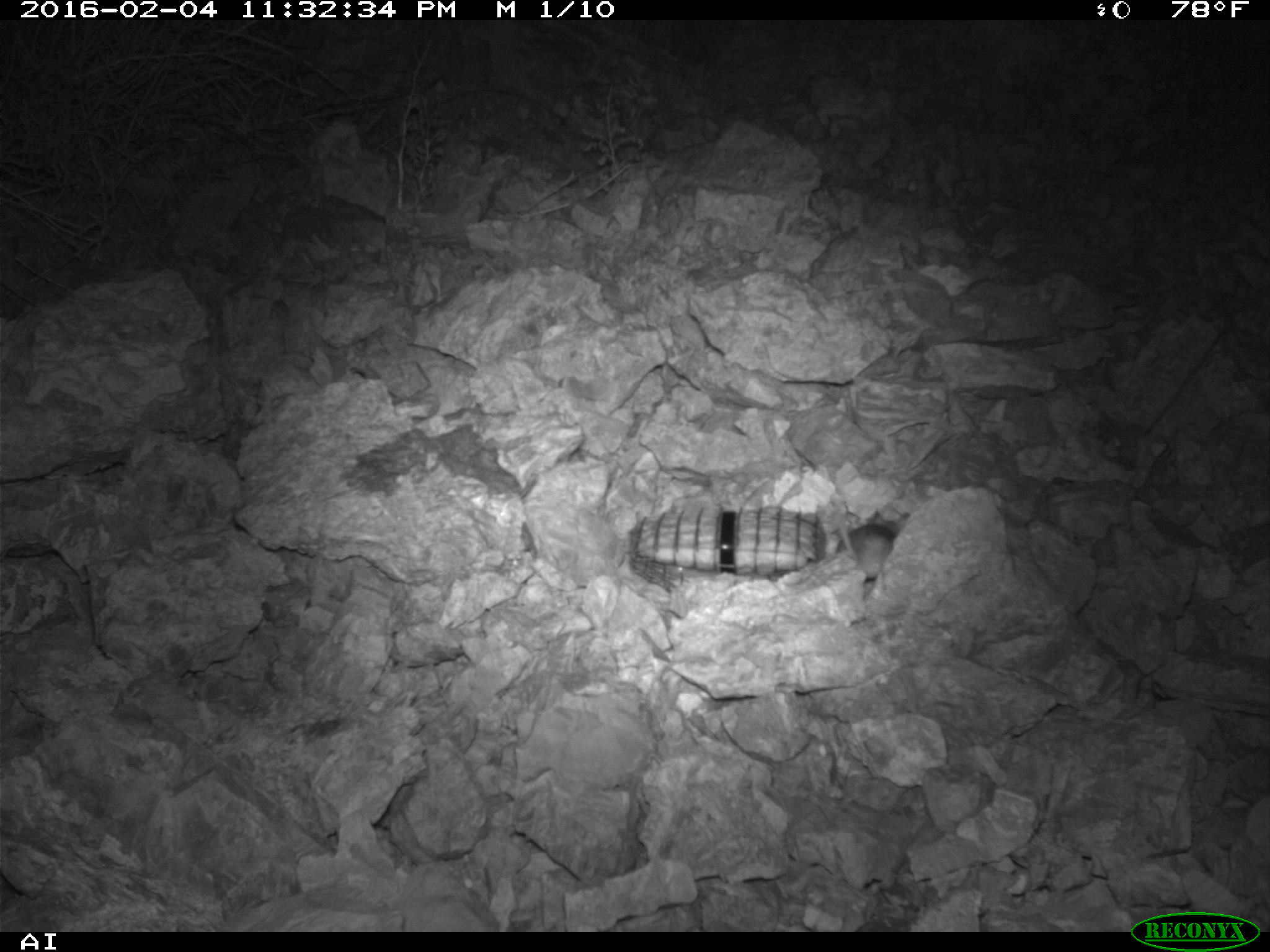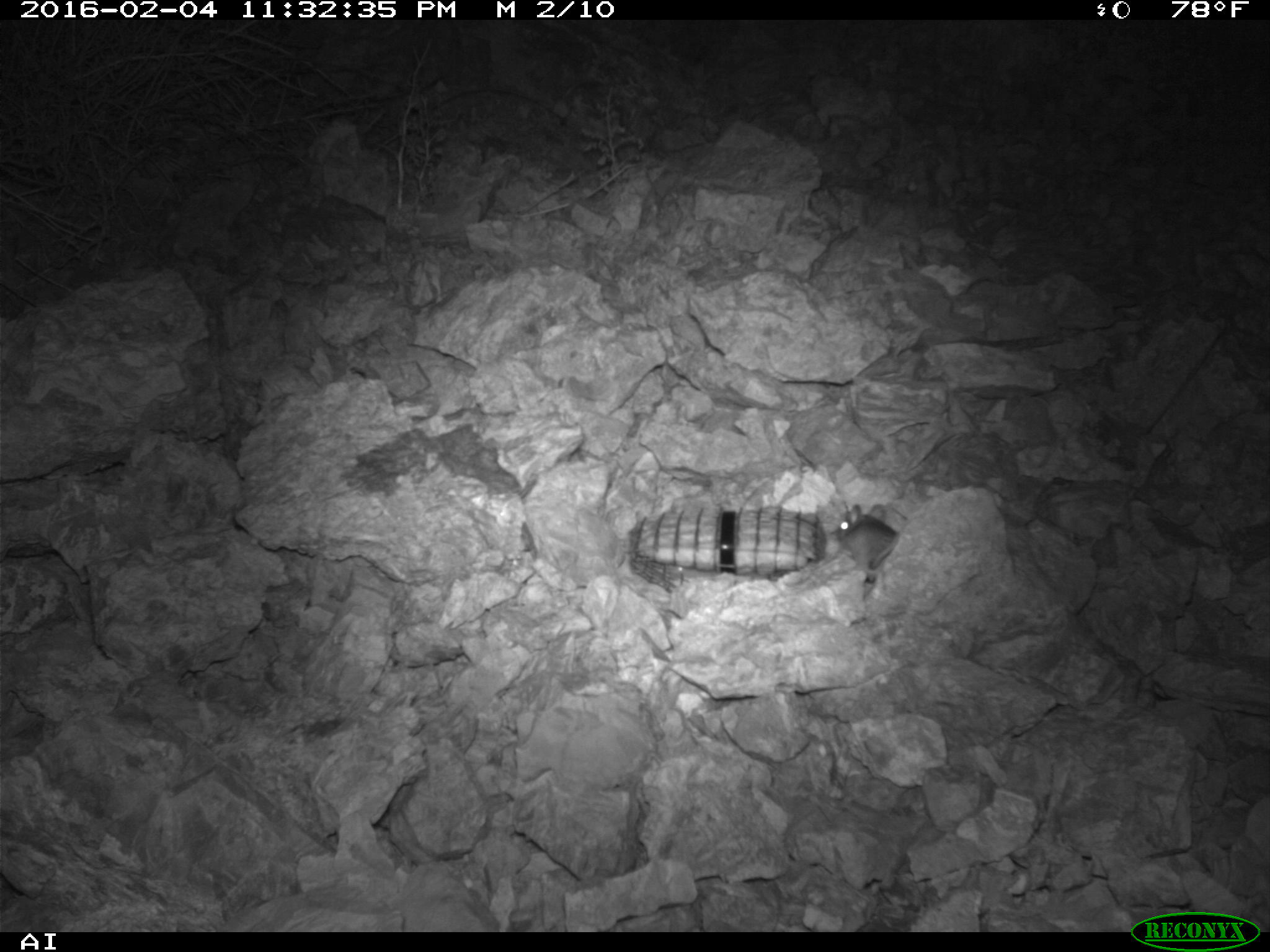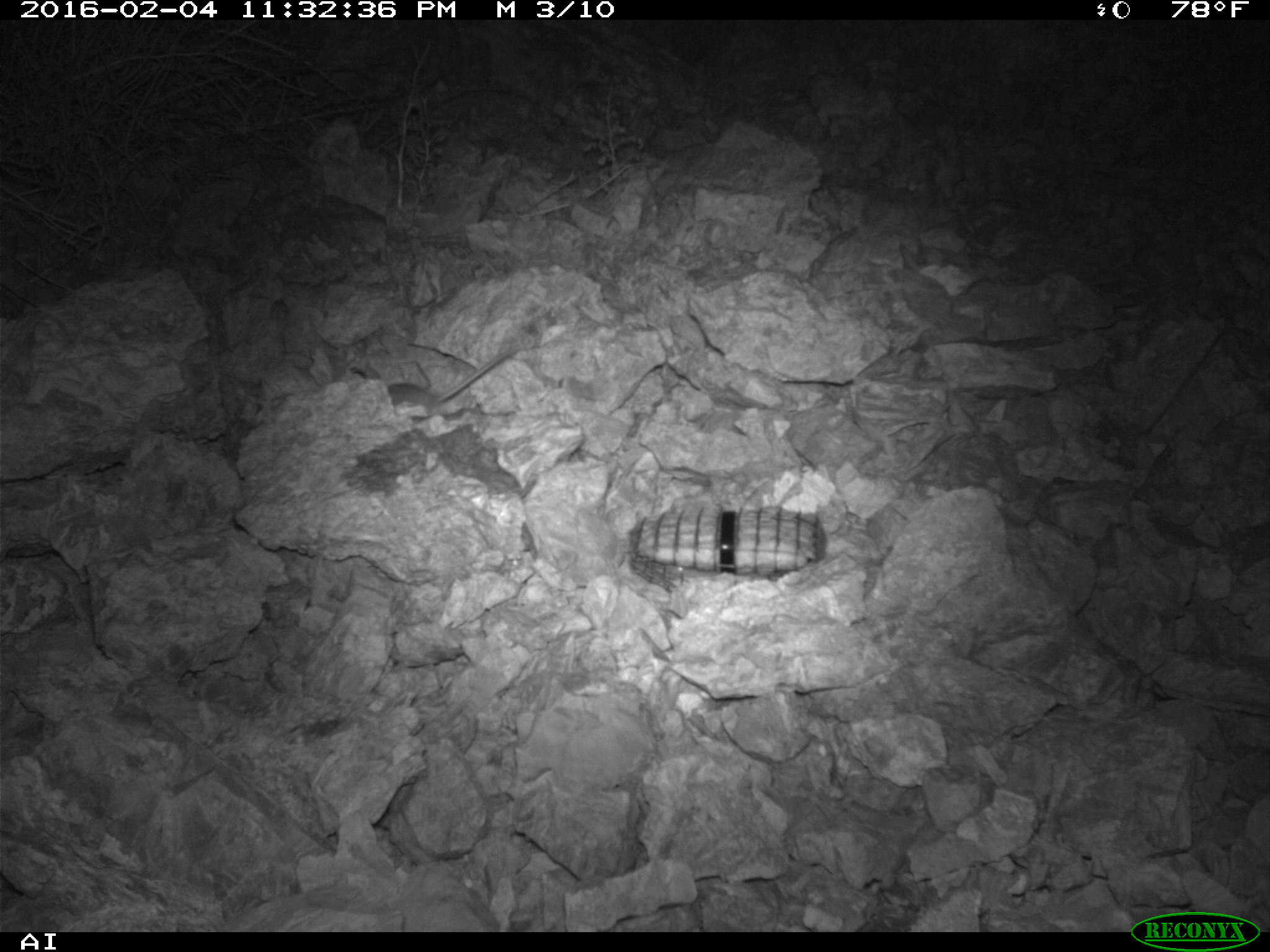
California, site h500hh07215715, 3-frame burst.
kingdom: Animalia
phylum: Chordata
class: Mammalia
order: Rodentia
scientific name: Rodentia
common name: rodent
Rodent (Rodentia).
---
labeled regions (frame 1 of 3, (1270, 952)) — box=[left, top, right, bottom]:
rodent: box=[837, 506, 895, 580]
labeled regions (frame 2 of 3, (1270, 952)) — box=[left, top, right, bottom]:
rodent: box=[833, 503, 900, 584]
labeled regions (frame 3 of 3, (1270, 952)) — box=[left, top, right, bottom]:
rodent: box=[386, 346, 518, 413]